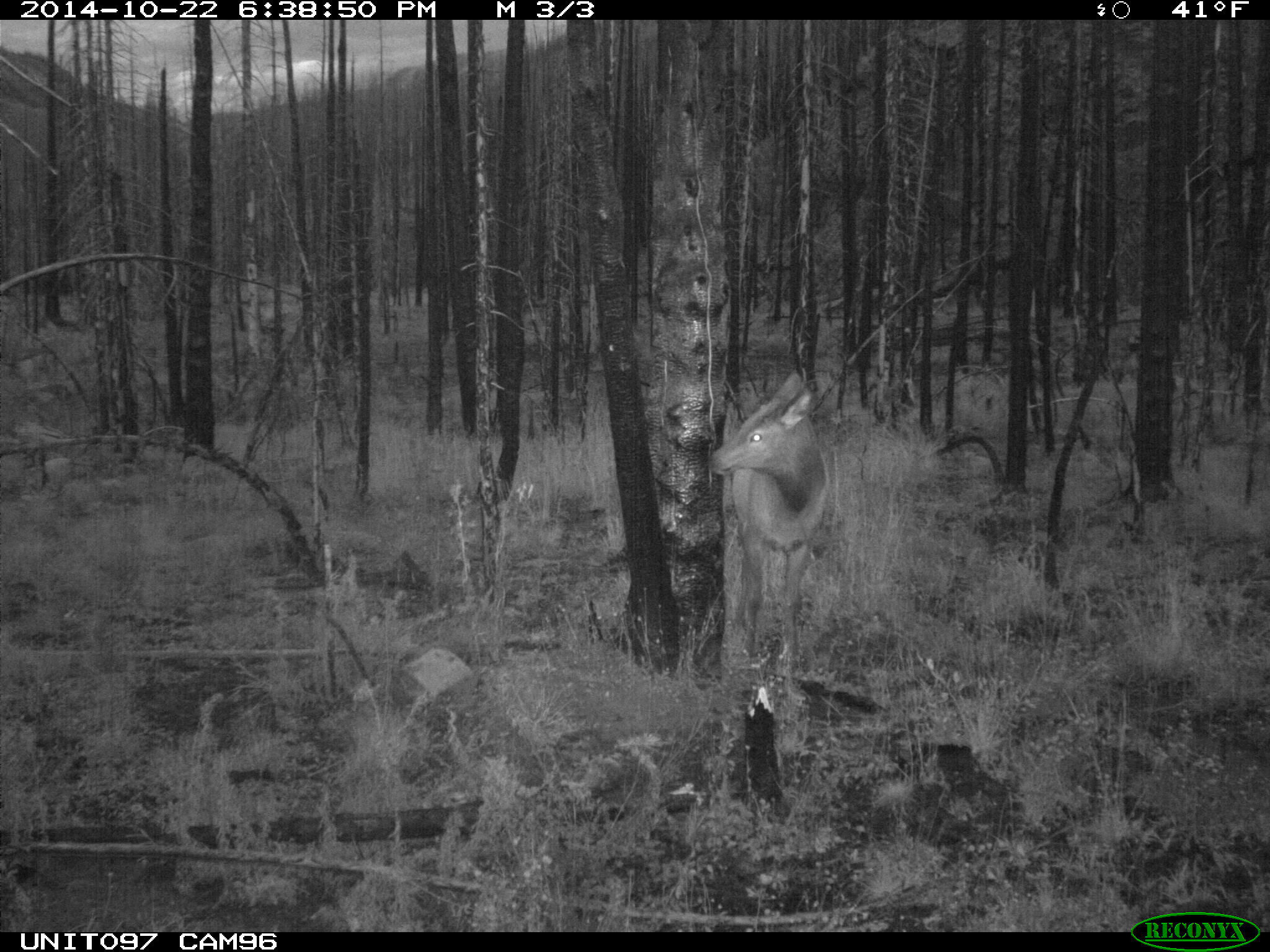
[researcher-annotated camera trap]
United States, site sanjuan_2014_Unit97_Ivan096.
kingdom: Animalia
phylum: Chordata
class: Mammalia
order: Artiodactyla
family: Cervidae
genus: Cervus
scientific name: Cervus elaphus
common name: red deer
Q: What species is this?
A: Cervus elaphus (red deer).